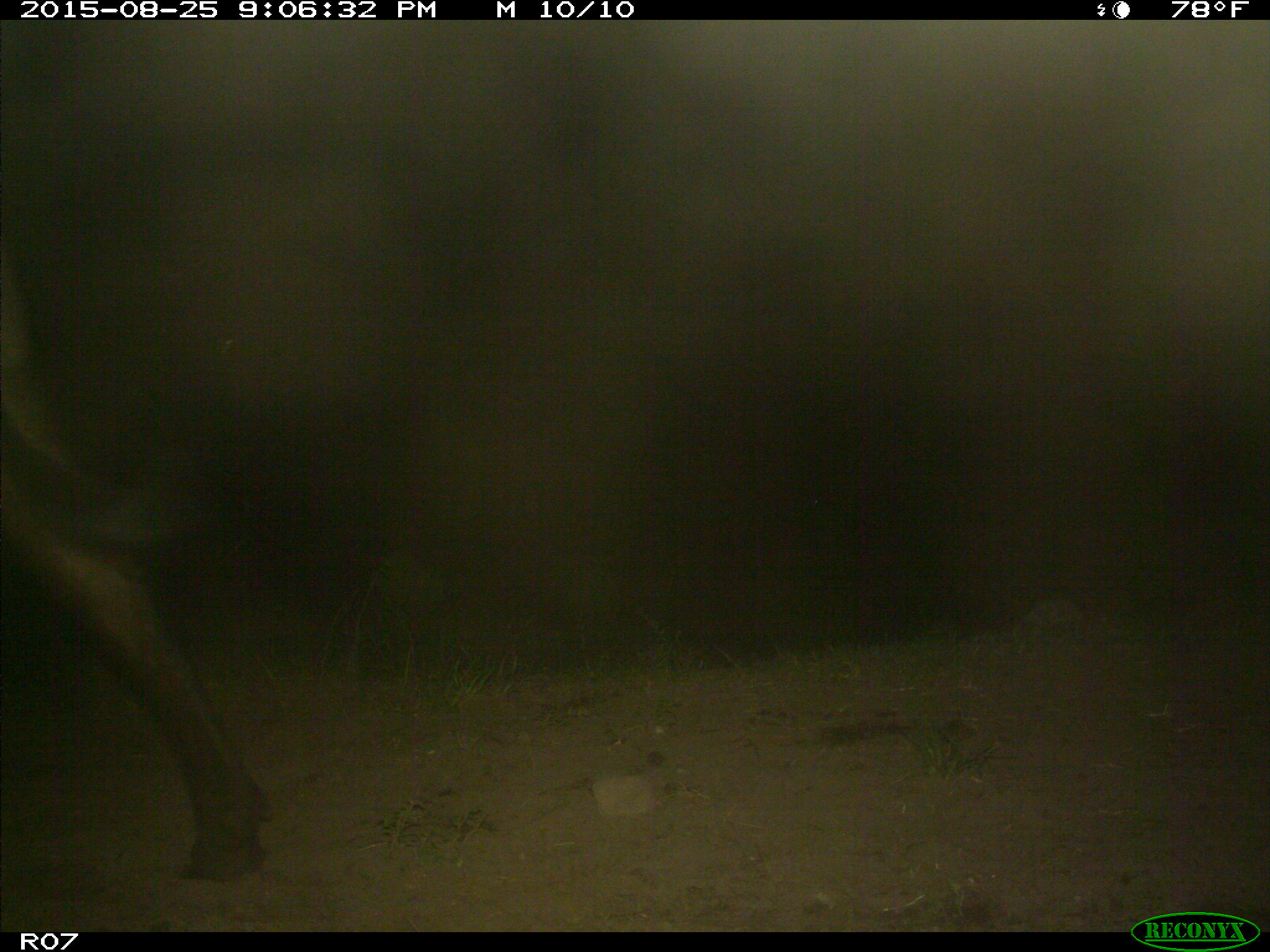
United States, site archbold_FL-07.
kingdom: Animalia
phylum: Chordata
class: Mammalia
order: Artiodactyla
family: Bovidae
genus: Bos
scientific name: Bos taurus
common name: domestic cow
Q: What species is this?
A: Bos taurus (domestic cow).